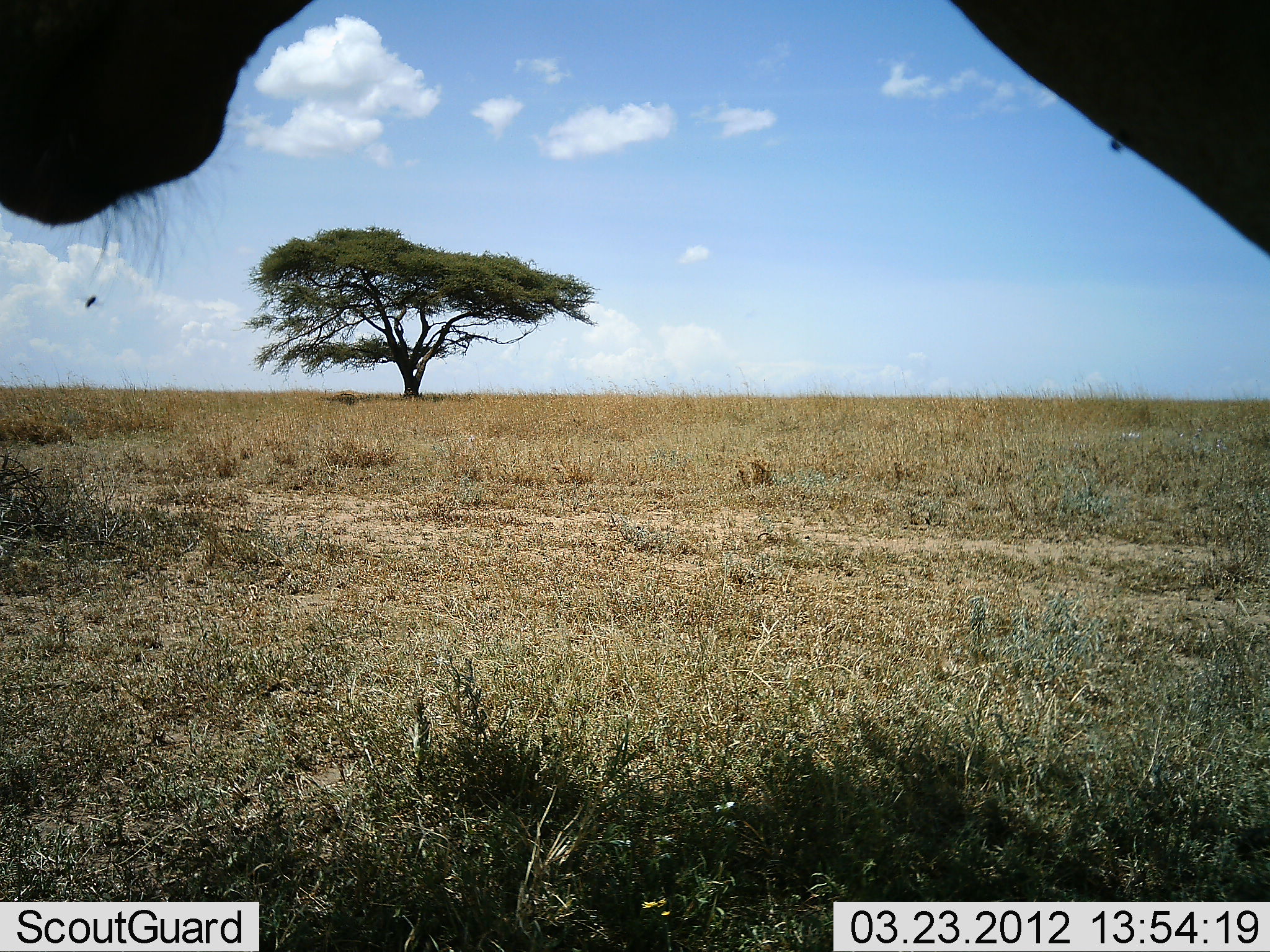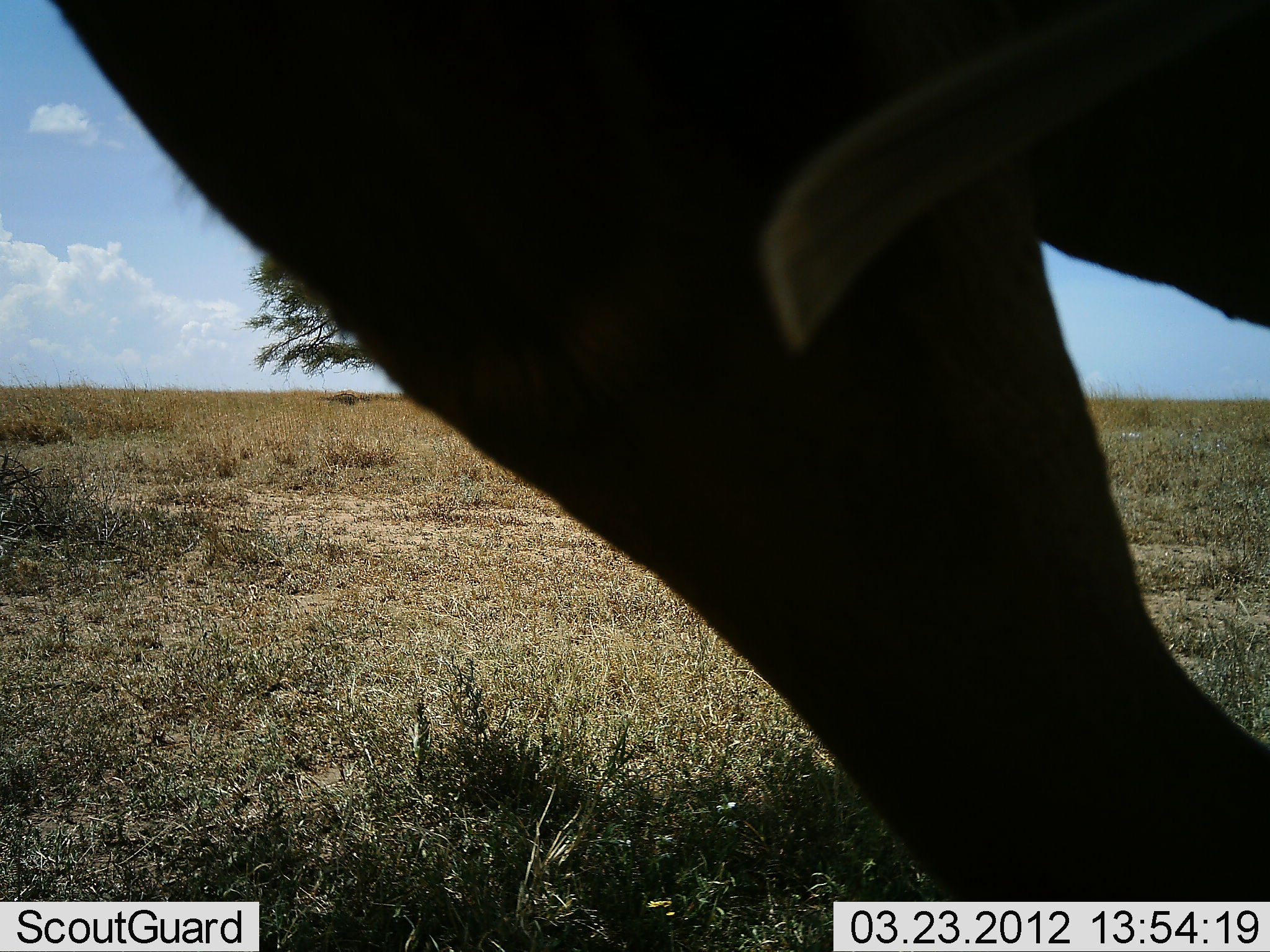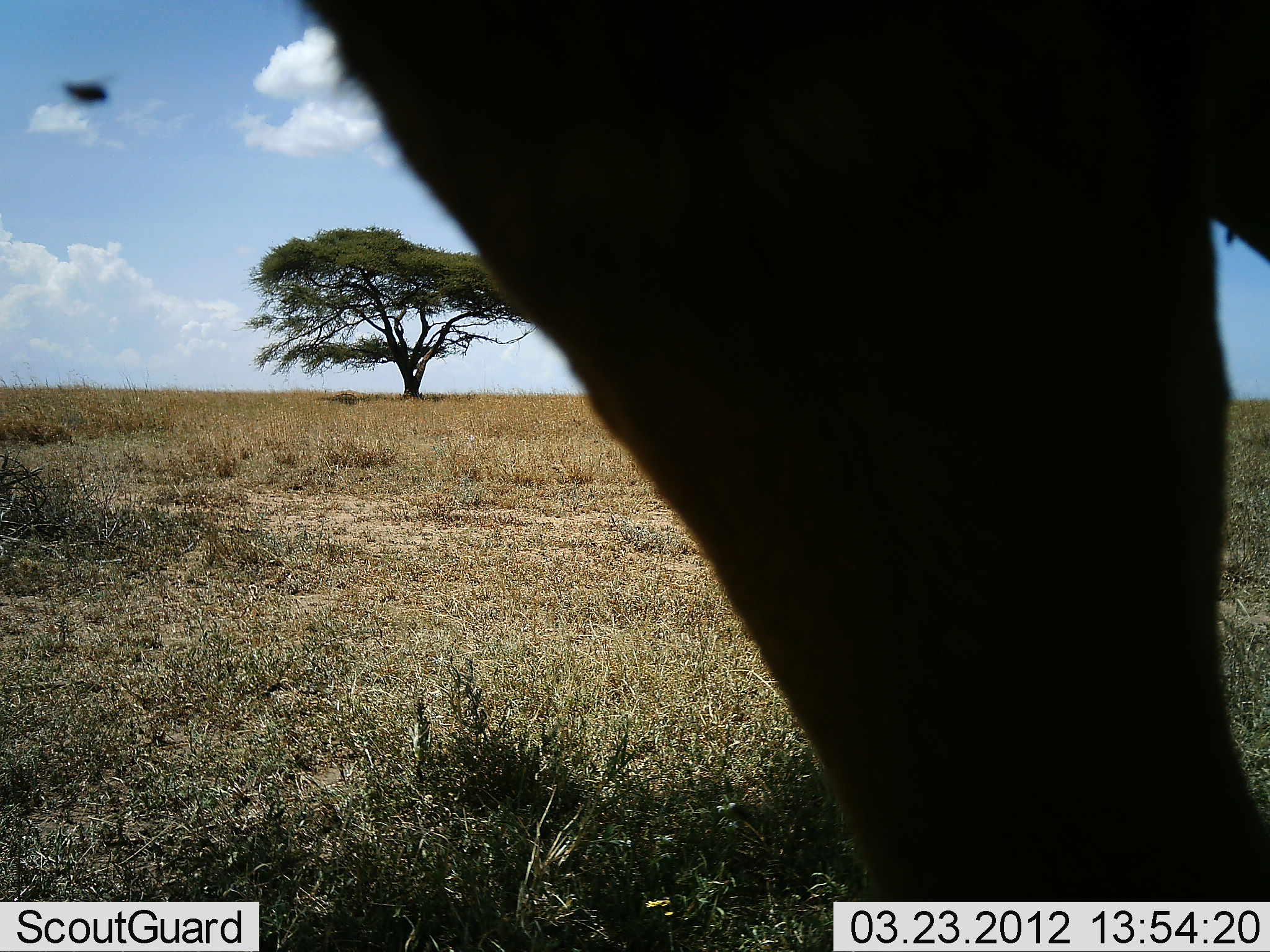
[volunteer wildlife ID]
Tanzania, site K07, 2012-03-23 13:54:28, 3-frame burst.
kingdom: Animalia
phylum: Chordata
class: Mammalia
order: Artiodactyla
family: Bovidae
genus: Connochaetes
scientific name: Connochaetes taurinus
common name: blue wildebeest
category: wildebeest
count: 1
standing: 83%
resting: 0%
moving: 0%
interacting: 0%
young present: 0%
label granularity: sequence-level